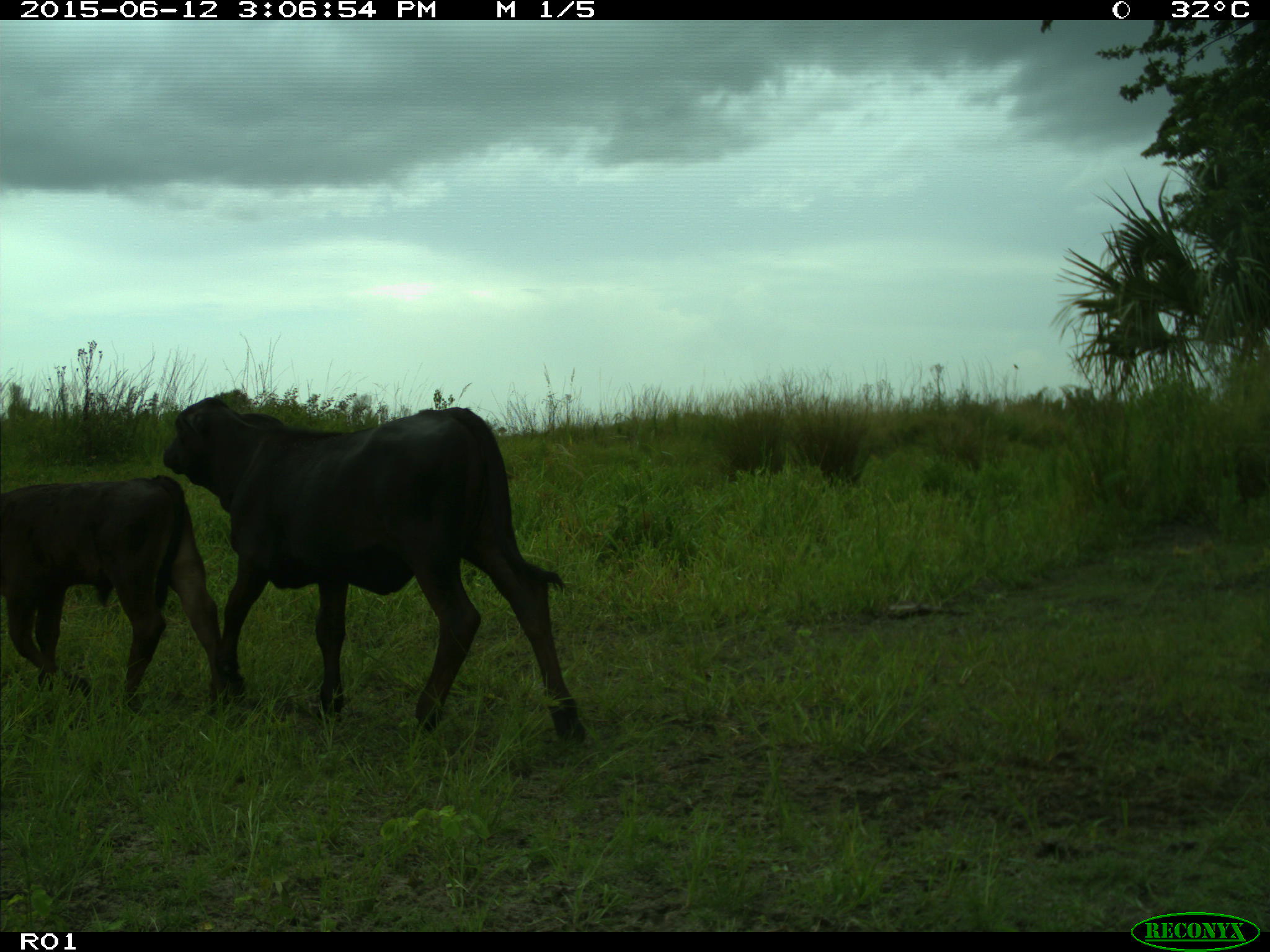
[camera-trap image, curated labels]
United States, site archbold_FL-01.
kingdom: Animalia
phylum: Chordata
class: Mammalia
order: Artiodactyla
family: Bovidae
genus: Bos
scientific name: Bos taurus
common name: domestic cow